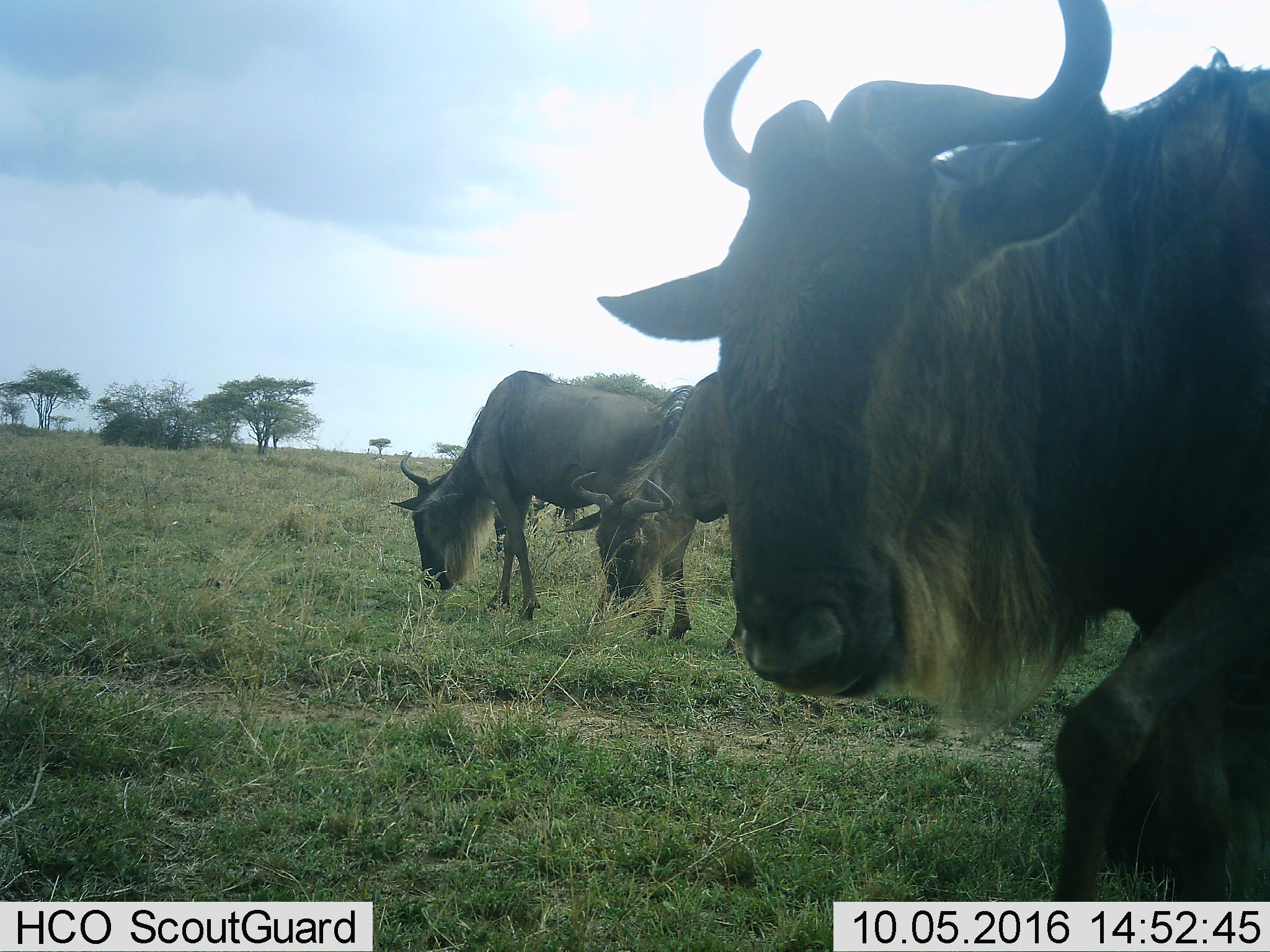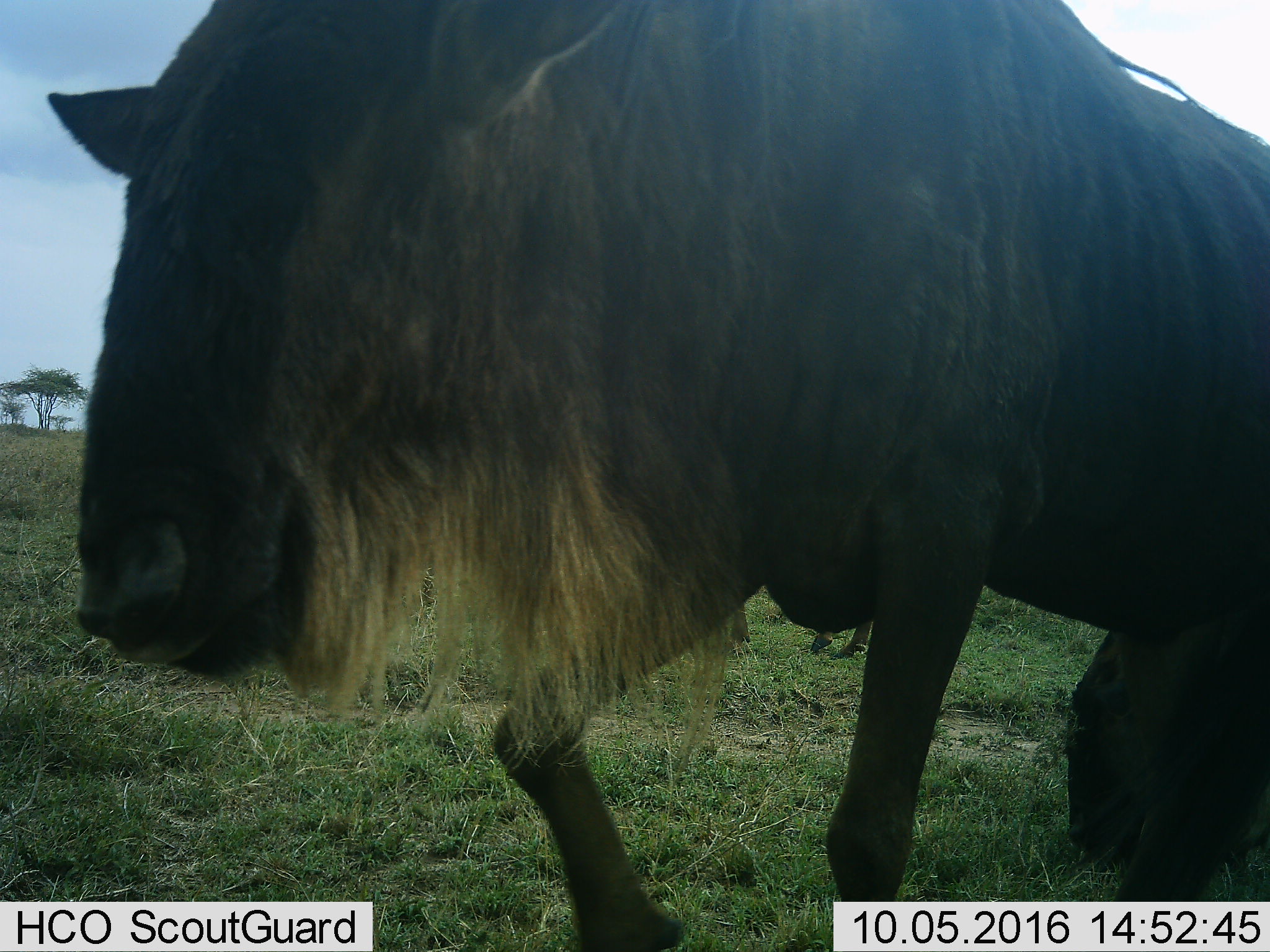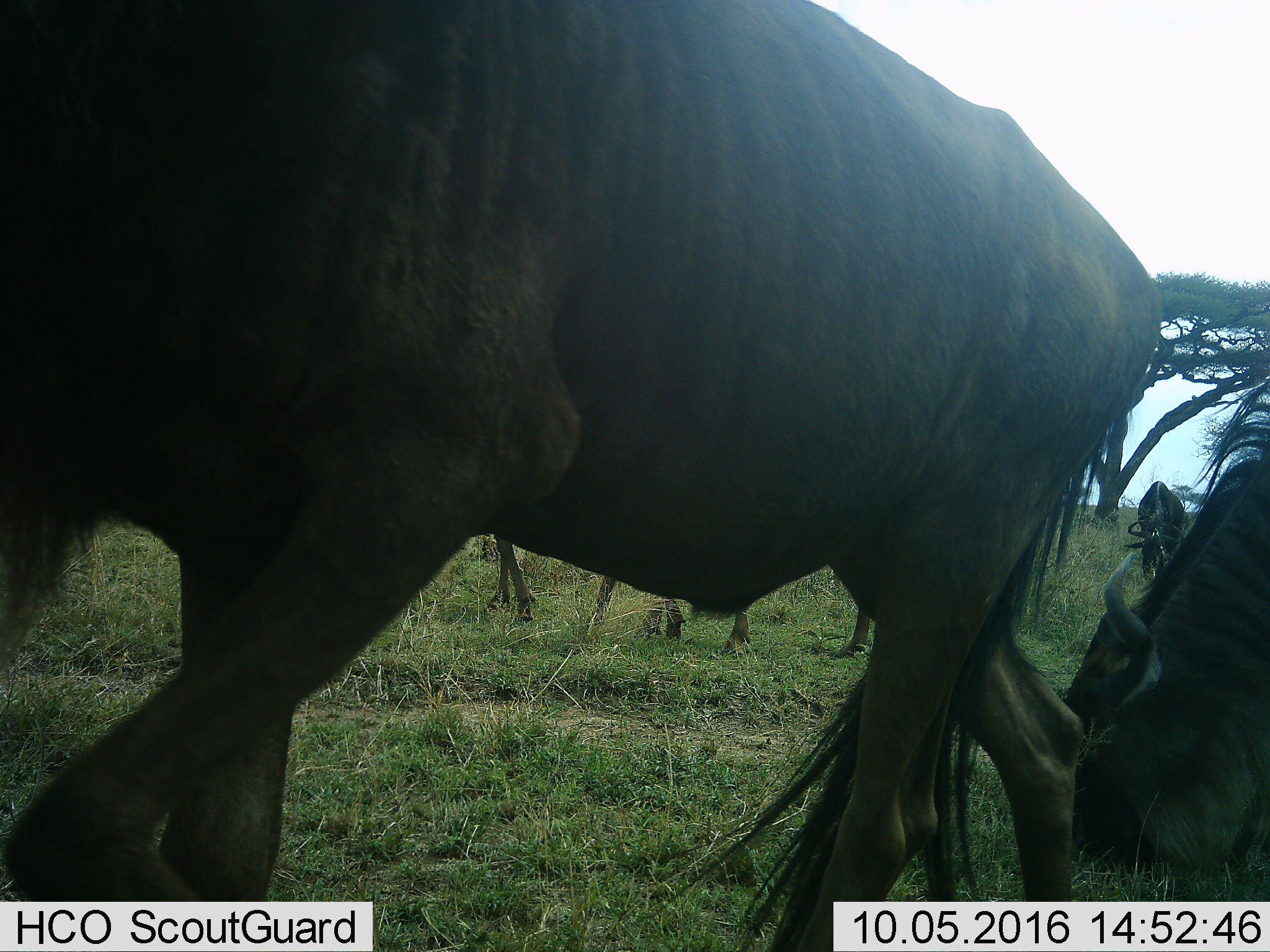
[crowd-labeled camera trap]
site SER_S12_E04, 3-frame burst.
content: unidentified animal